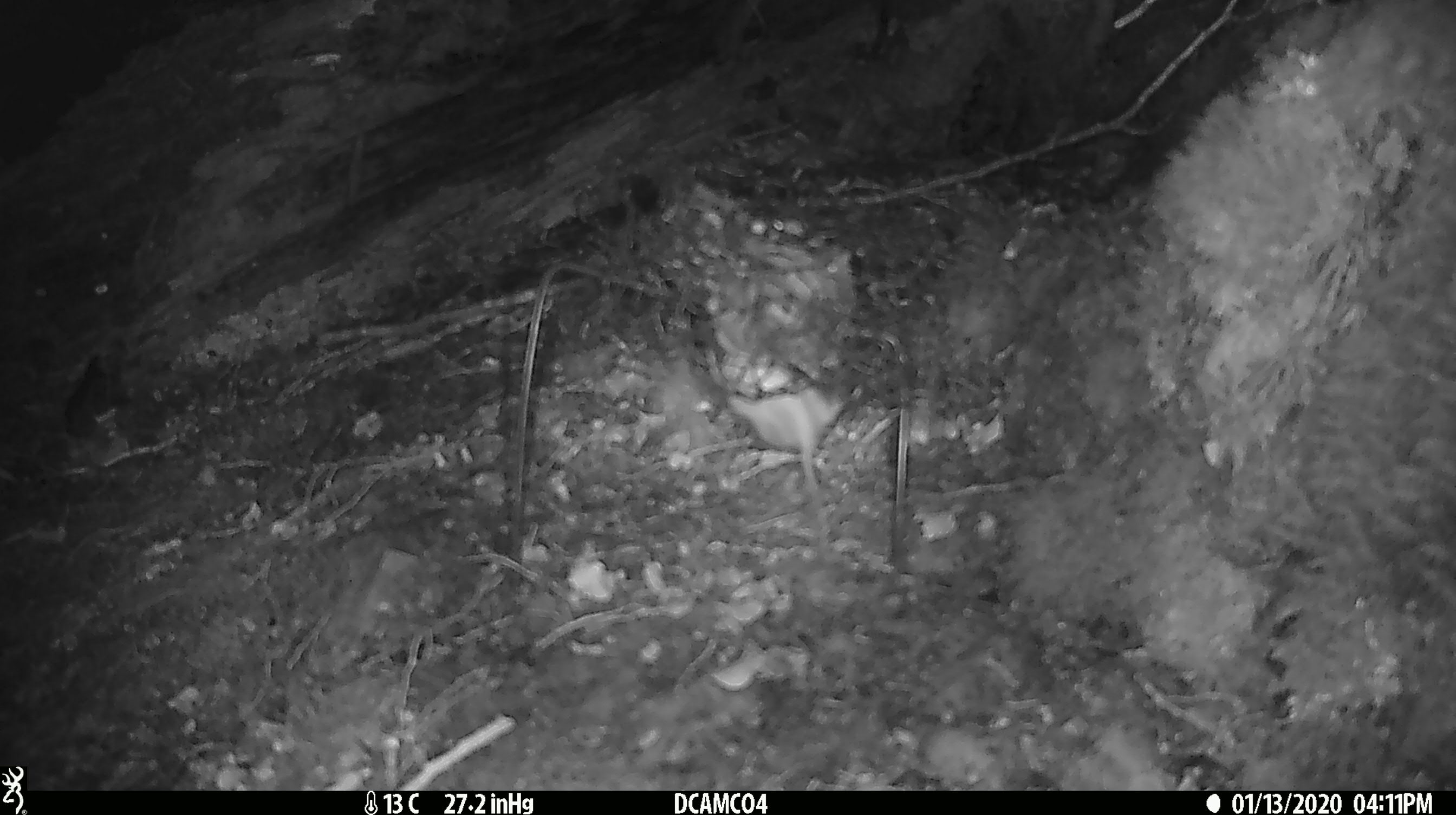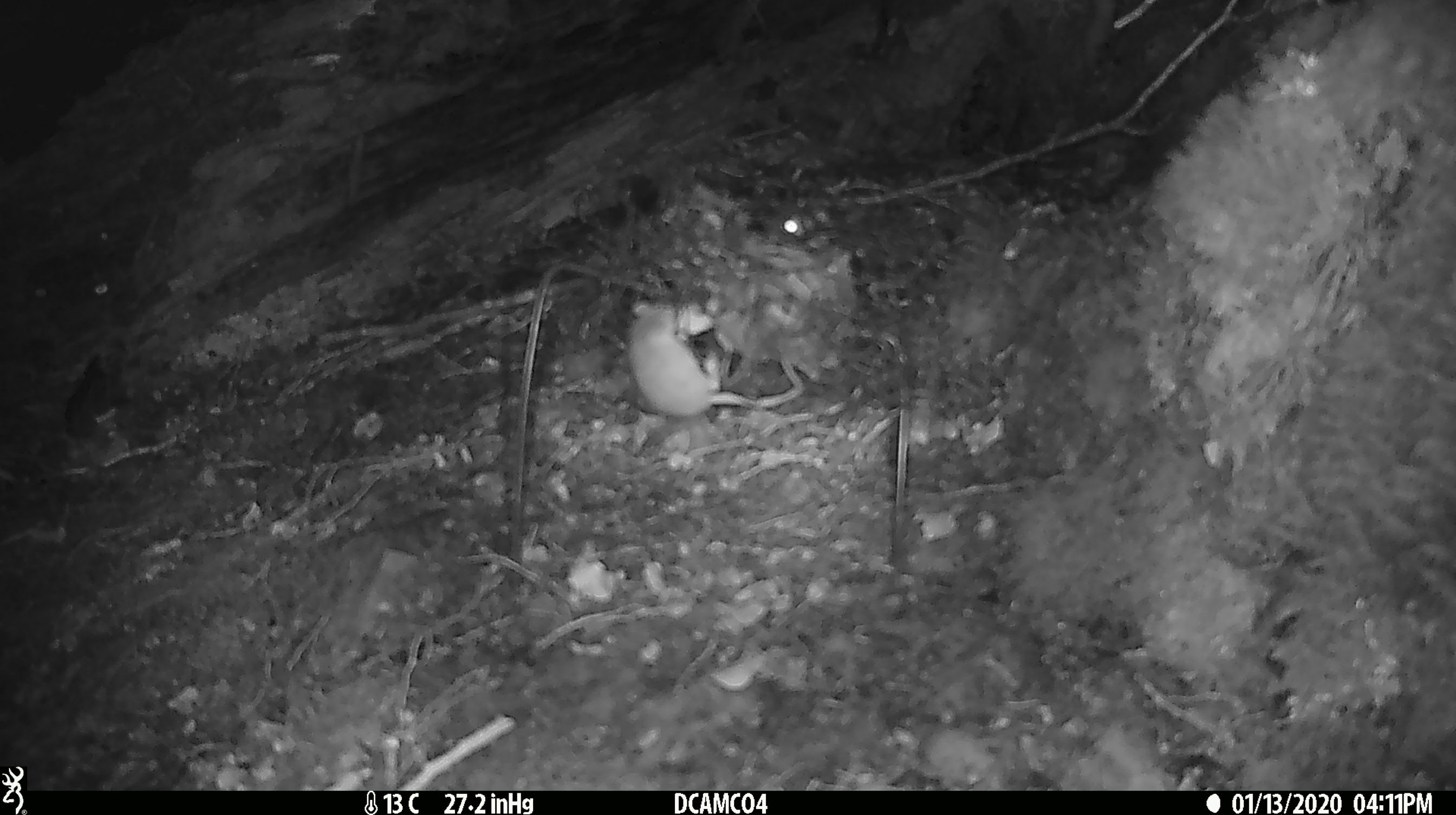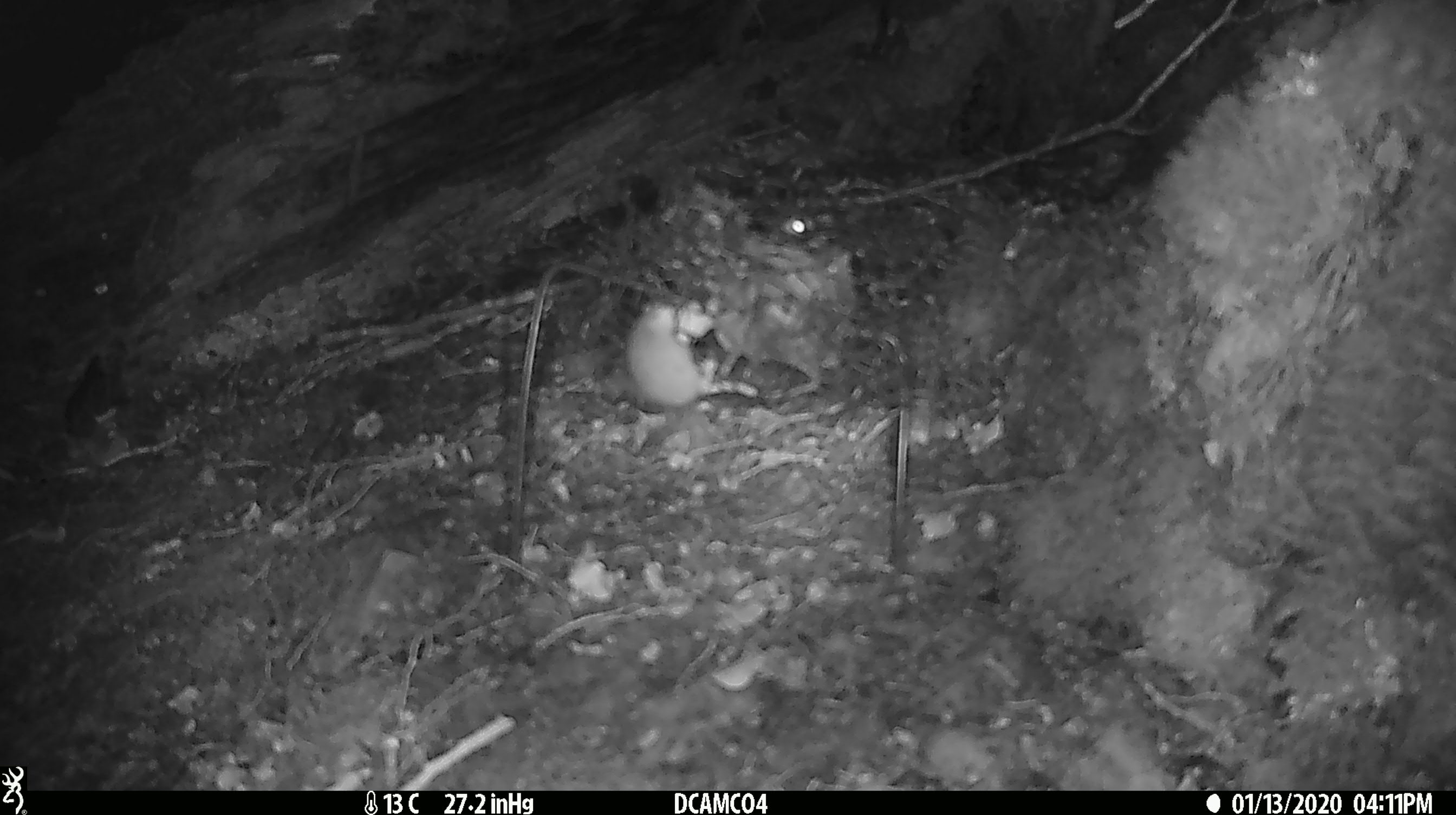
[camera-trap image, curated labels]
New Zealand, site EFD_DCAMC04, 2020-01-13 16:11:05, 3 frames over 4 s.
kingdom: Animalia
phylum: Chordata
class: Mammalia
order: Rodentia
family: Muridae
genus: Mus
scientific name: Mus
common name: mouse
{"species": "mouse (Mus)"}